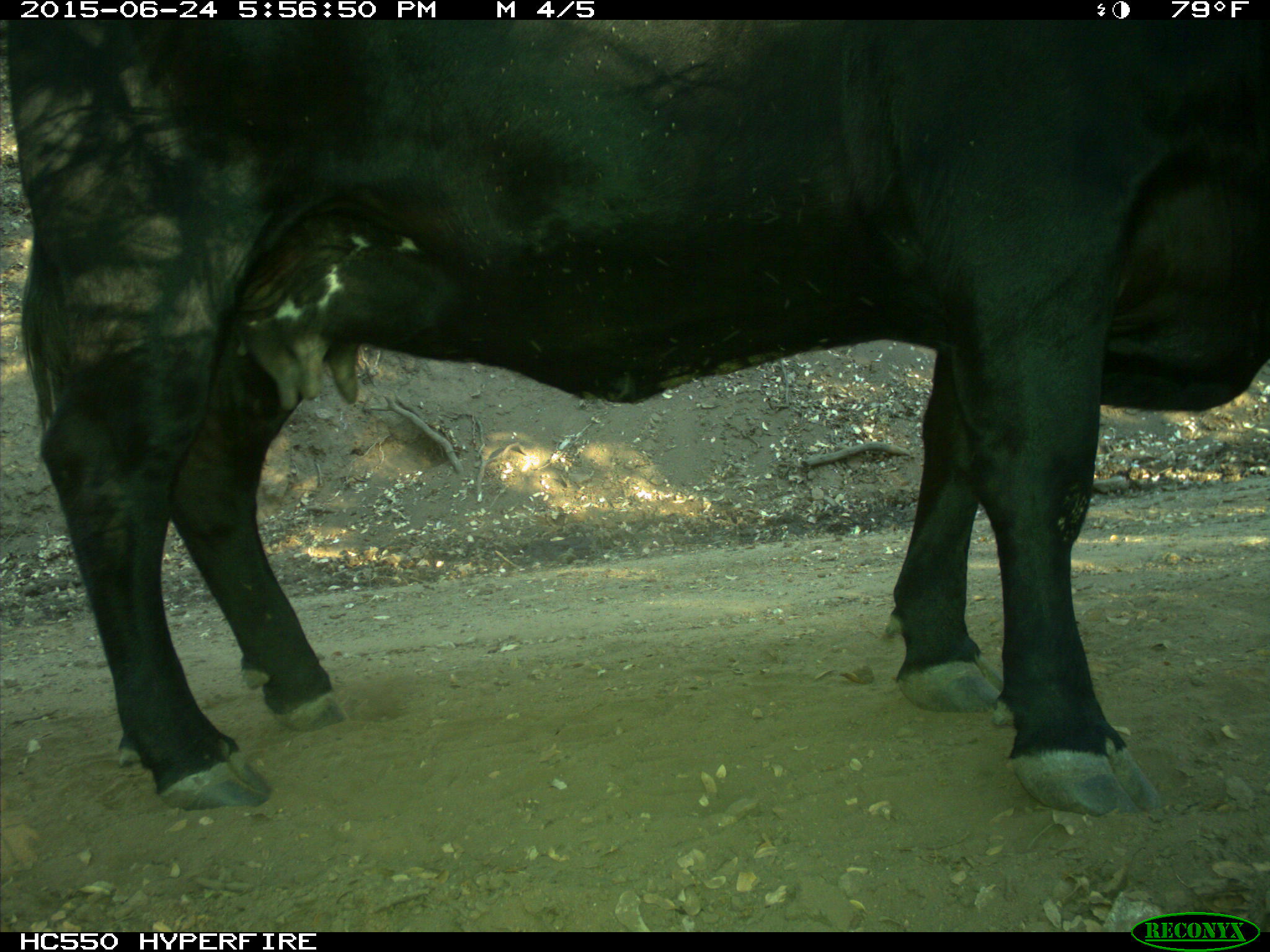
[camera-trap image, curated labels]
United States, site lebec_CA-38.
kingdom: Animalia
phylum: Chordata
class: Mammalia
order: Artiodactyla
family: Bovidae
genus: Bos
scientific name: Bos taurus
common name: domestic cow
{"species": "Bos taurus (domestic cow)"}